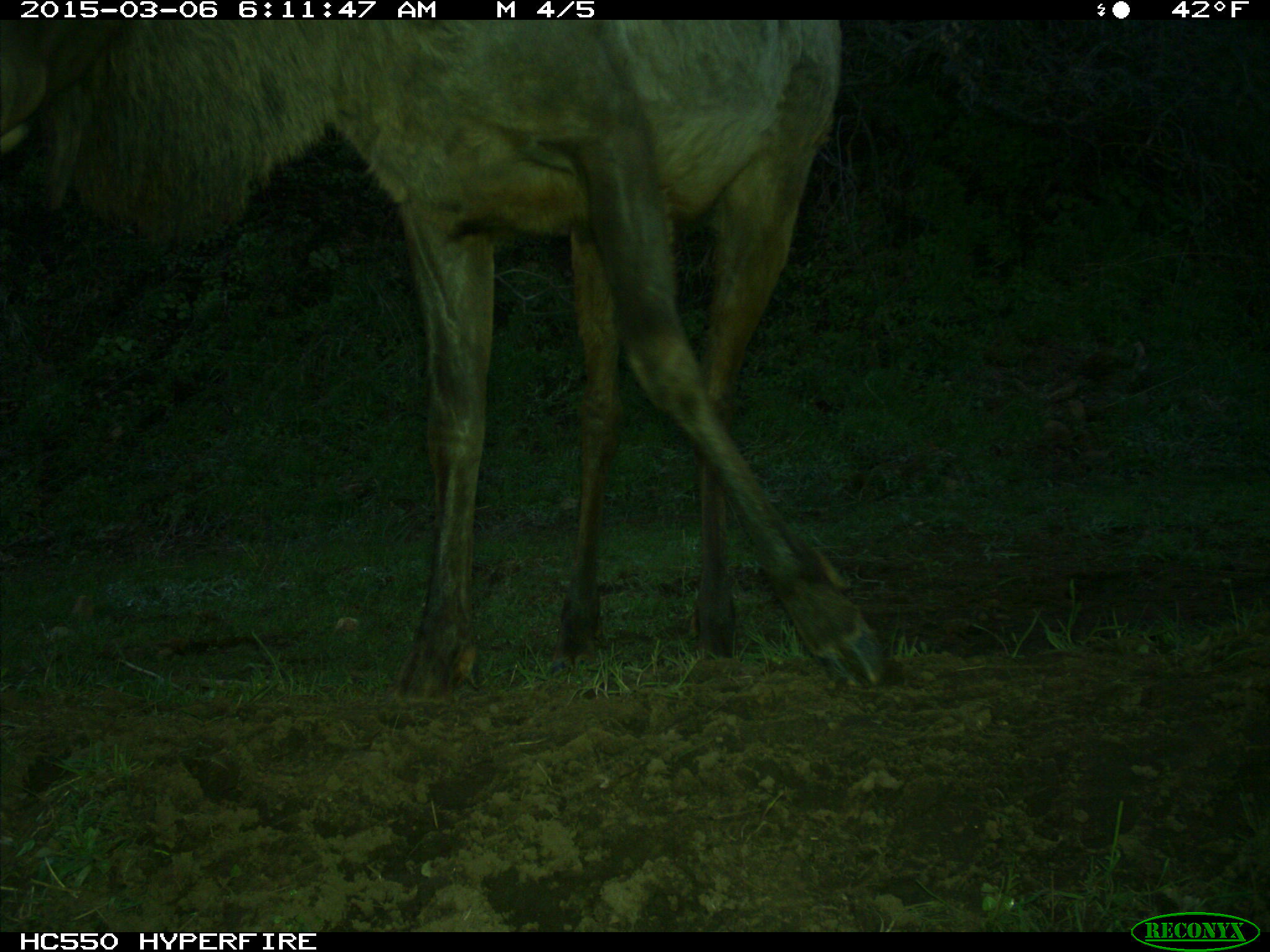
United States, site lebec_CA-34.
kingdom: Animalia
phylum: Chordata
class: Mammalia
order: Artiodactyla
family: Cervidae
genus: Cervus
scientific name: Cervus canadensis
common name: elk